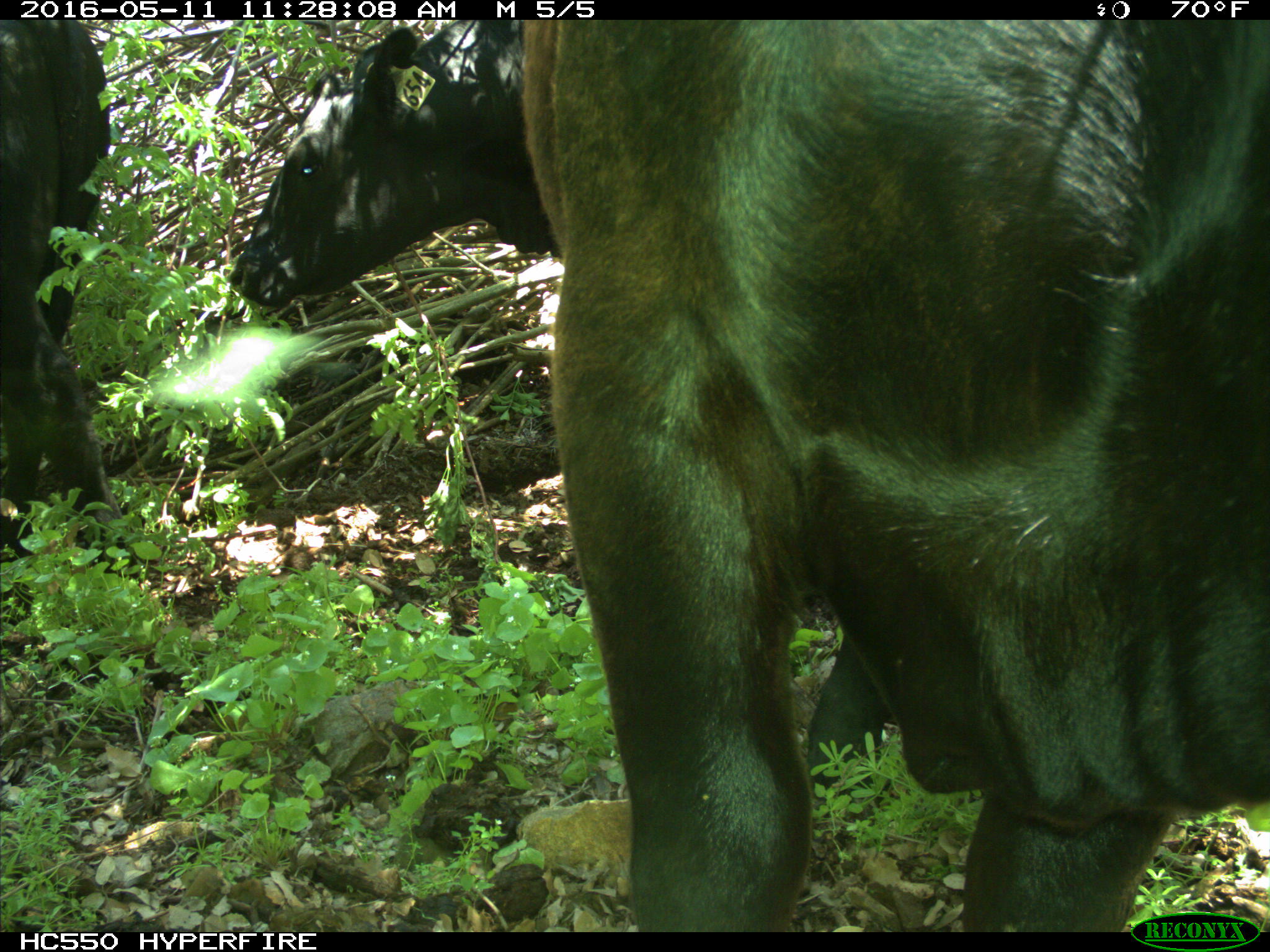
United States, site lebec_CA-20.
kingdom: Animalia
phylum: Chordata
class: Mammalia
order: Artiodactyla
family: Bovidae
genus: Bos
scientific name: Bos taurus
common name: domestic cow